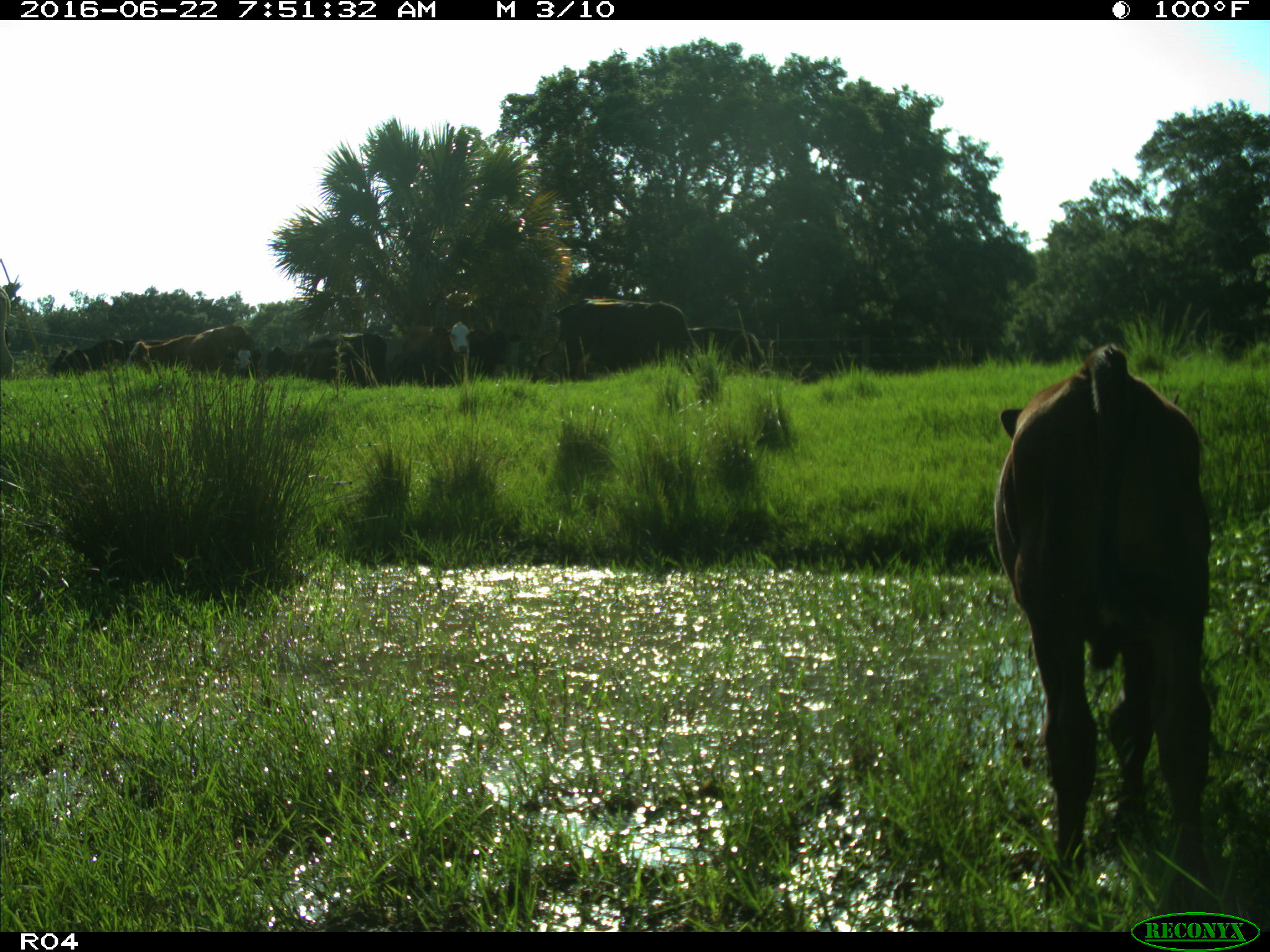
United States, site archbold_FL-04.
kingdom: Animalia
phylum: Chordata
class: Mammalia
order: Artiodactyla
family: Bovidae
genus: Bos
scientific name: Bos taurus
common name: domestic cow